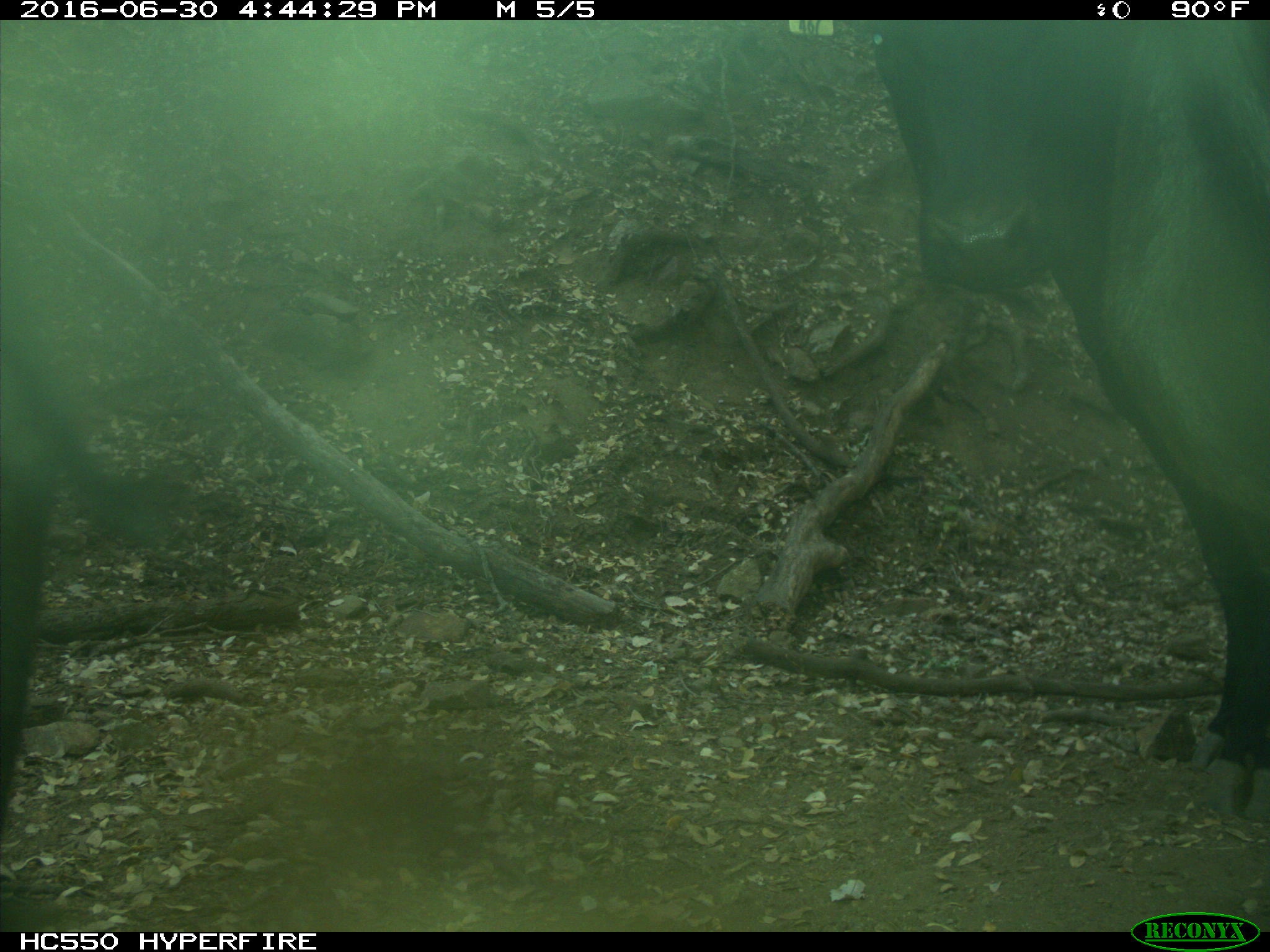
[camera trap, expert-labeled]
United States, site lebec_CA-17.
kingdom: Animalia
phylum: Chordata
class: Mammalia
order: Artiodactyla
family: Bovidae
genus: Bos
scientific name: Bos taurus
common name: domestic cow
Bos taurus (domestic cow).